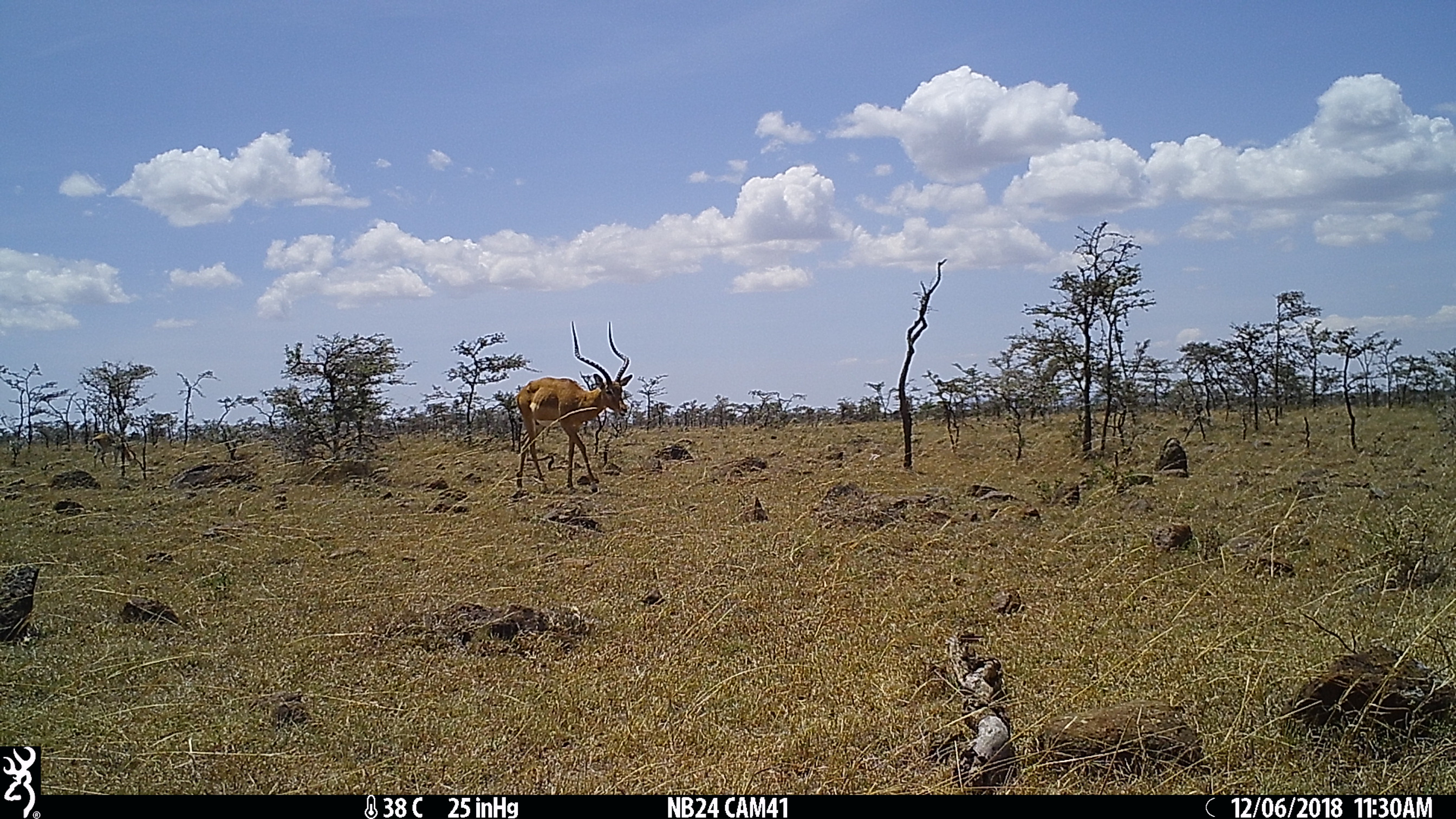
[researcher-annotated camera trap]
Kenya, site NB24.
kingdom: Animalia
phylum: Chordata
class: Mammalia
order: Artiodactyla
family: Bovidae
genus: Eudorcas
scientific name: Eudorcas thomsonii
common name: thomon's gazelle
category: gazelle thomsons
Gazelle thomsons (thomon's gazelle) (Eudorcas thomsonii).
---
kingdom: Animalia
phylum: Chordata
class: Mammalia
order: Artiodactyla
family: Bovidae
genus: Aepyceros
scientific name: Aepyceros melampus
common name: impala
Impala (Aepyceros melampus).